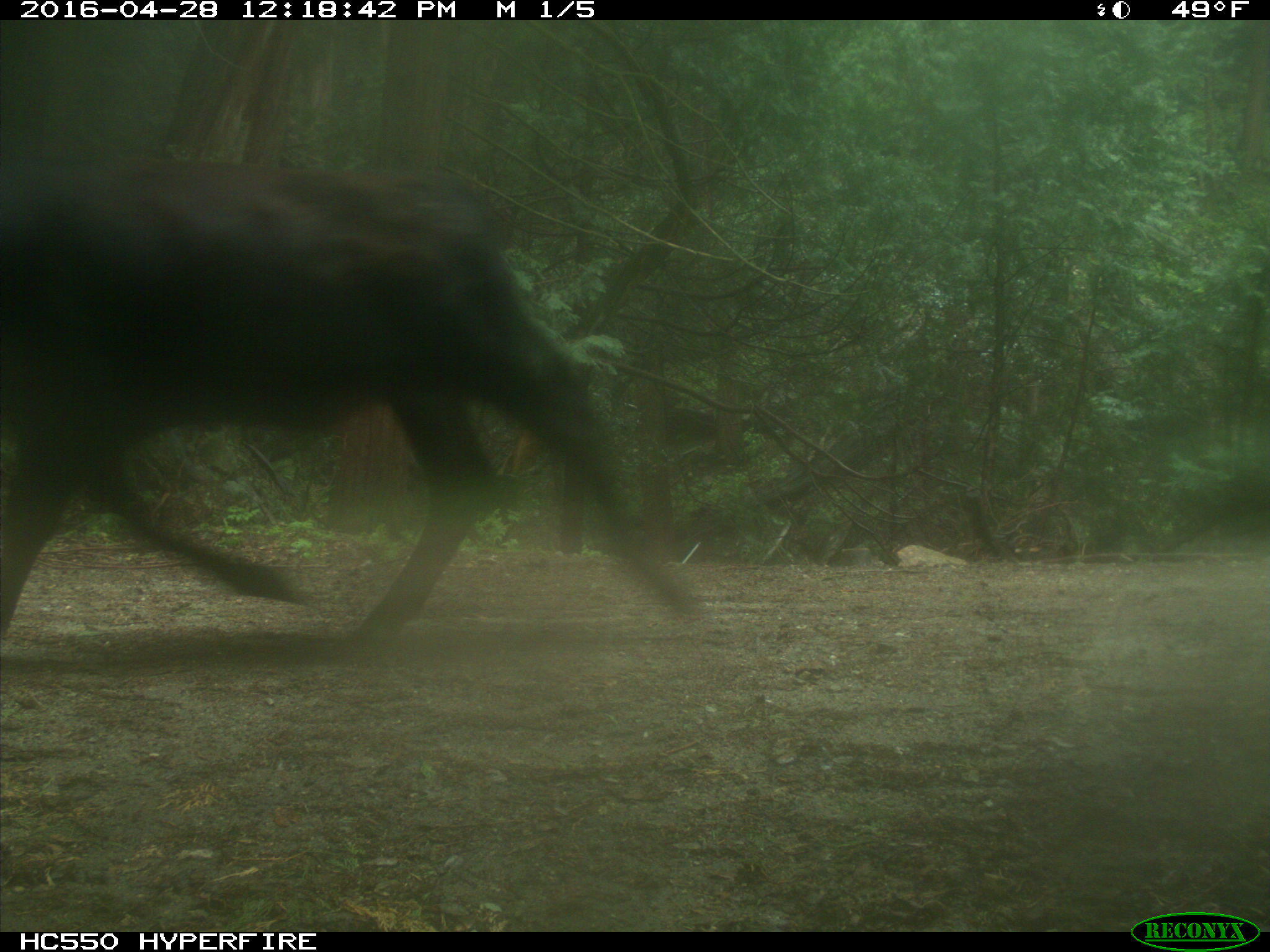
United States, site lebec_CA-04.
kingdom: Animalia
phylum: Chordata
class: Mammalia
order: Artiodactyla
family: Bovidae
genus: Bos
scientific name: Bos taurus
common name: domestic cow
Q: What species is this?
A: Bos taurus (domestic cow).